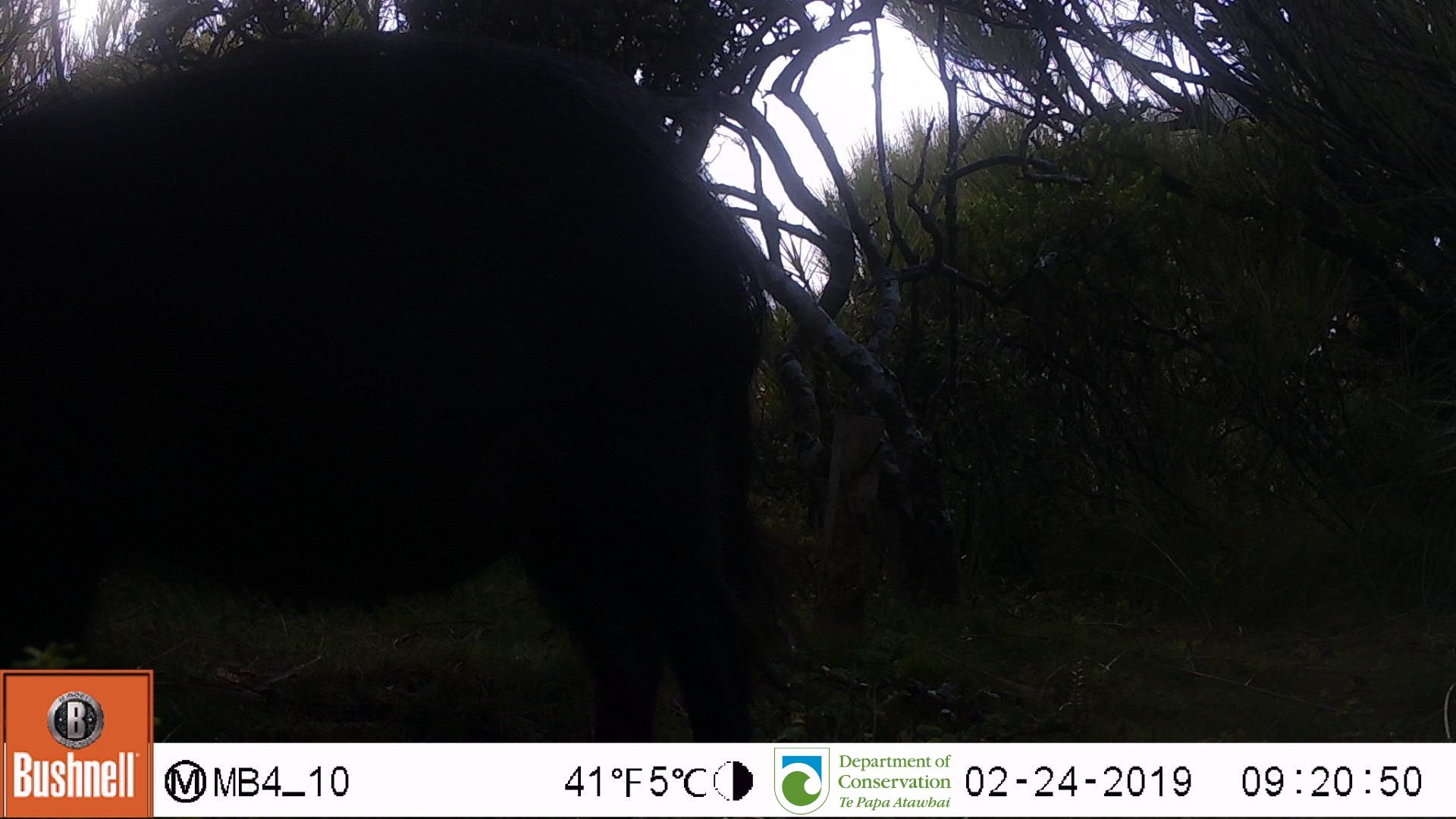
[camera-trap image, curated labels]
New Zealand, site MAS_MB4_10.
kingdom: Animalia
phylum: Chordata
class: Mammalia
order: Artiodactyla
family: Suidae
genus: Sus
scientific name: Sus scrofa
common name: pig